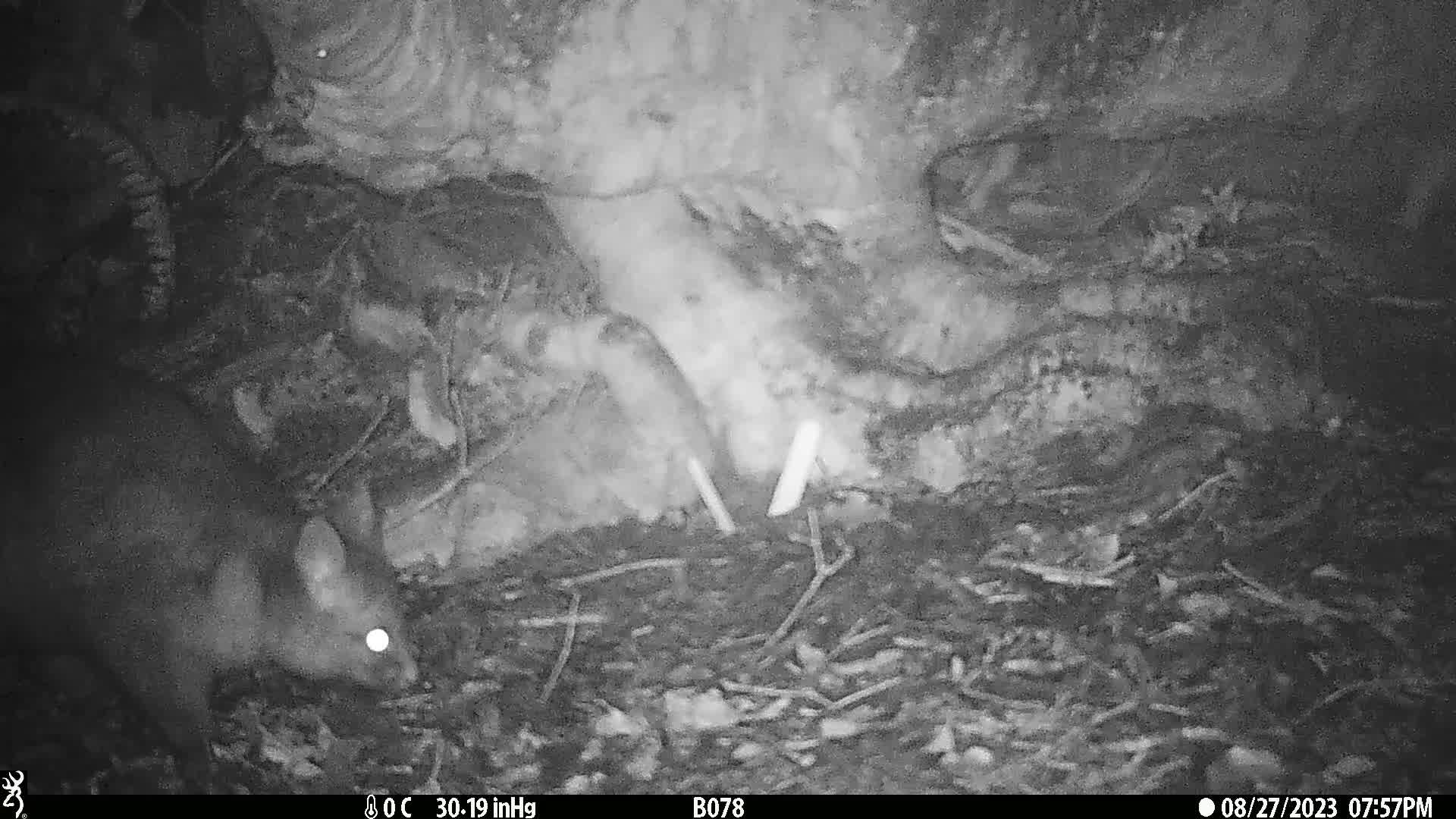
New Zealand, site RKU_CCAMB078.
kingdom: Animalia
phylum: Chordata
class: Mammalia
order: Diprotodontia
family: Phalangeridae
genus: Trichosurus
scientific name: Trichosurus vulpecula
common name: common brushtail possum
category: possum